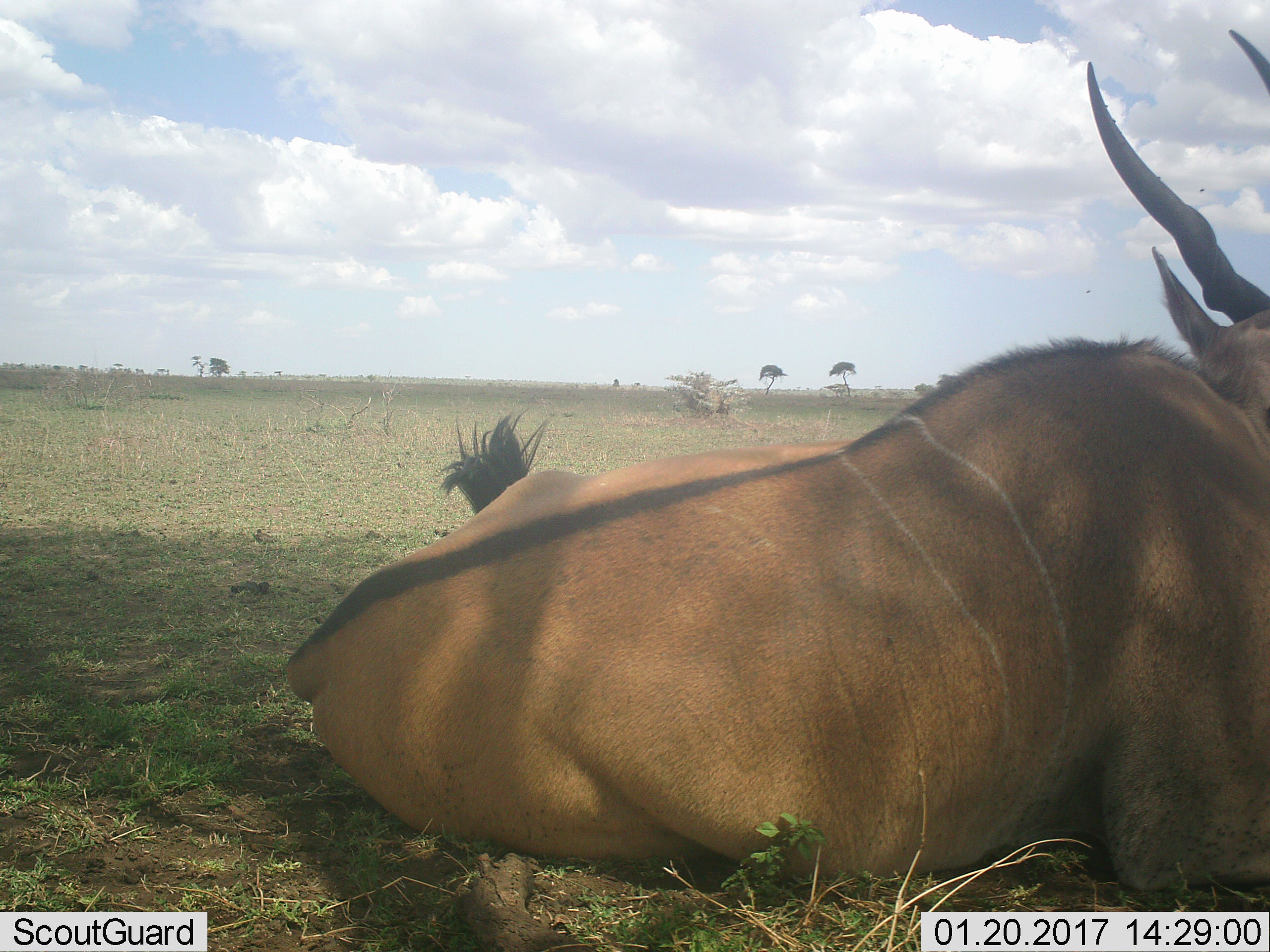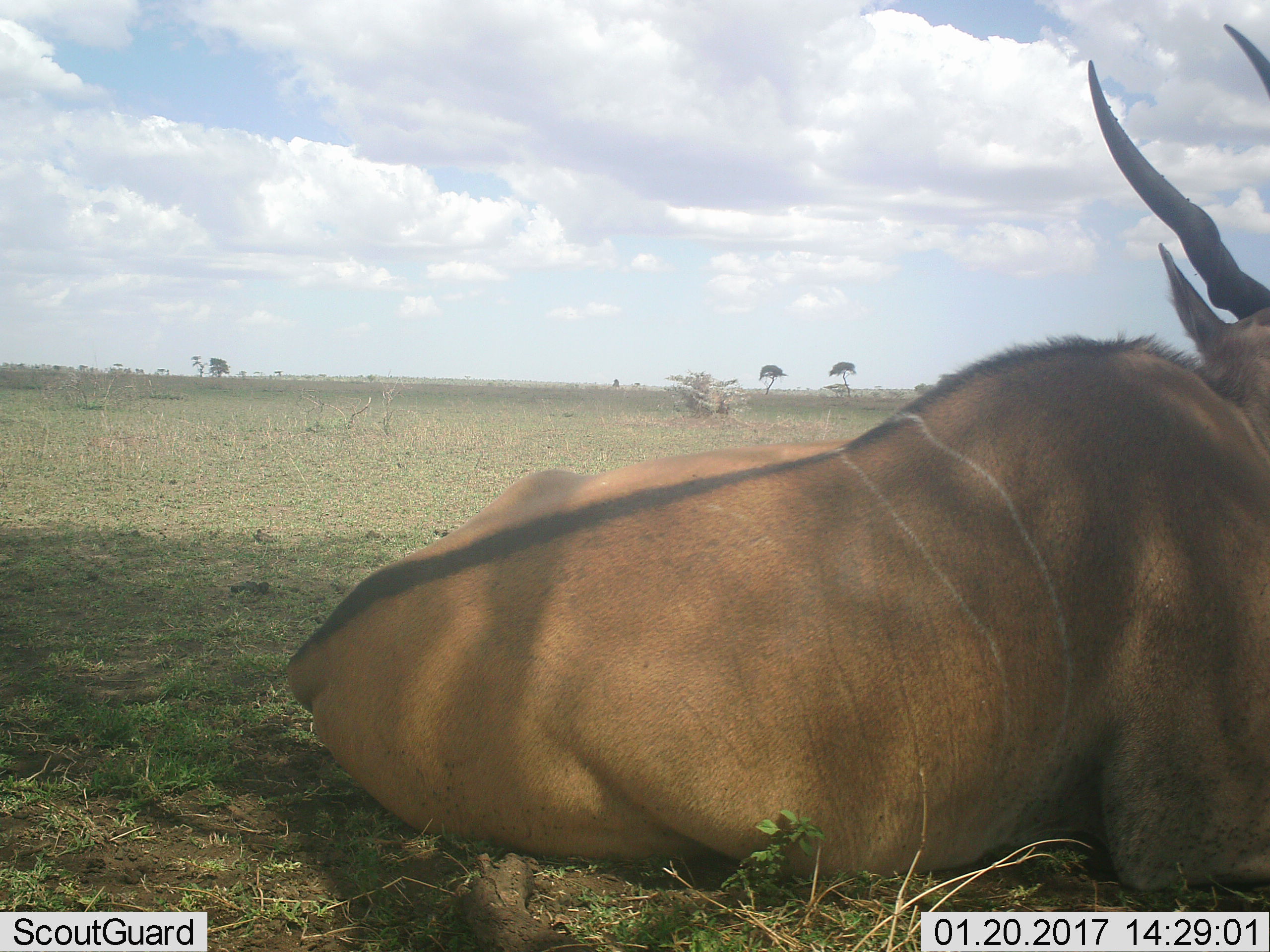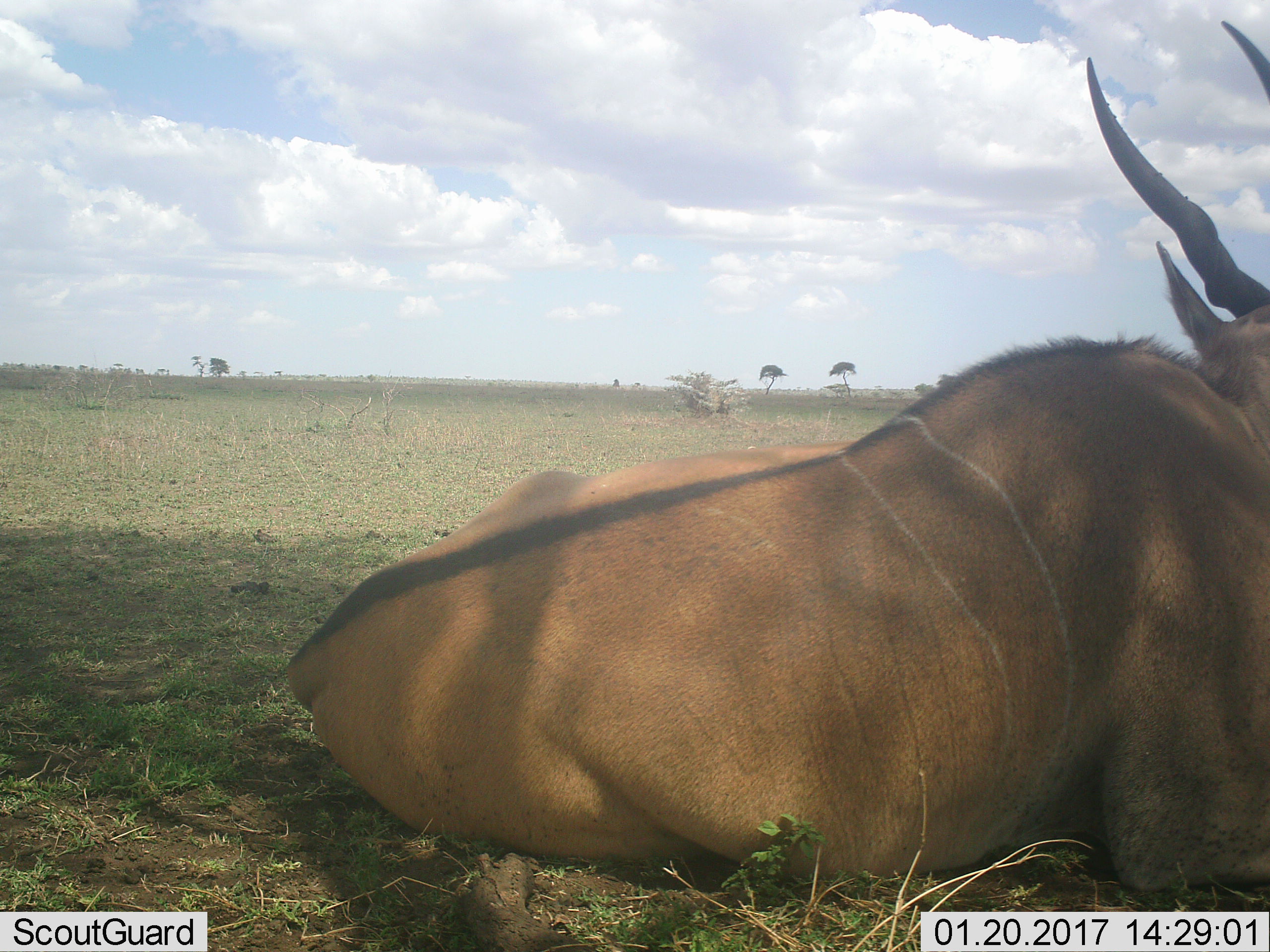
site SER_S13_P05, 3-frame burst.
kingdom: Animalia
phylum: Chordata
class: Mammalia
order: Artiodactyla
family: Bovidae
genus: Tragelaphus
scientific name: Tragelaphus oryx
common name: eland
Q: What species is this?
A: Eland (Tragelaphus oryx).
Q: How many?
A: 1.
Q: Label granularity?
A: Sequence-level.